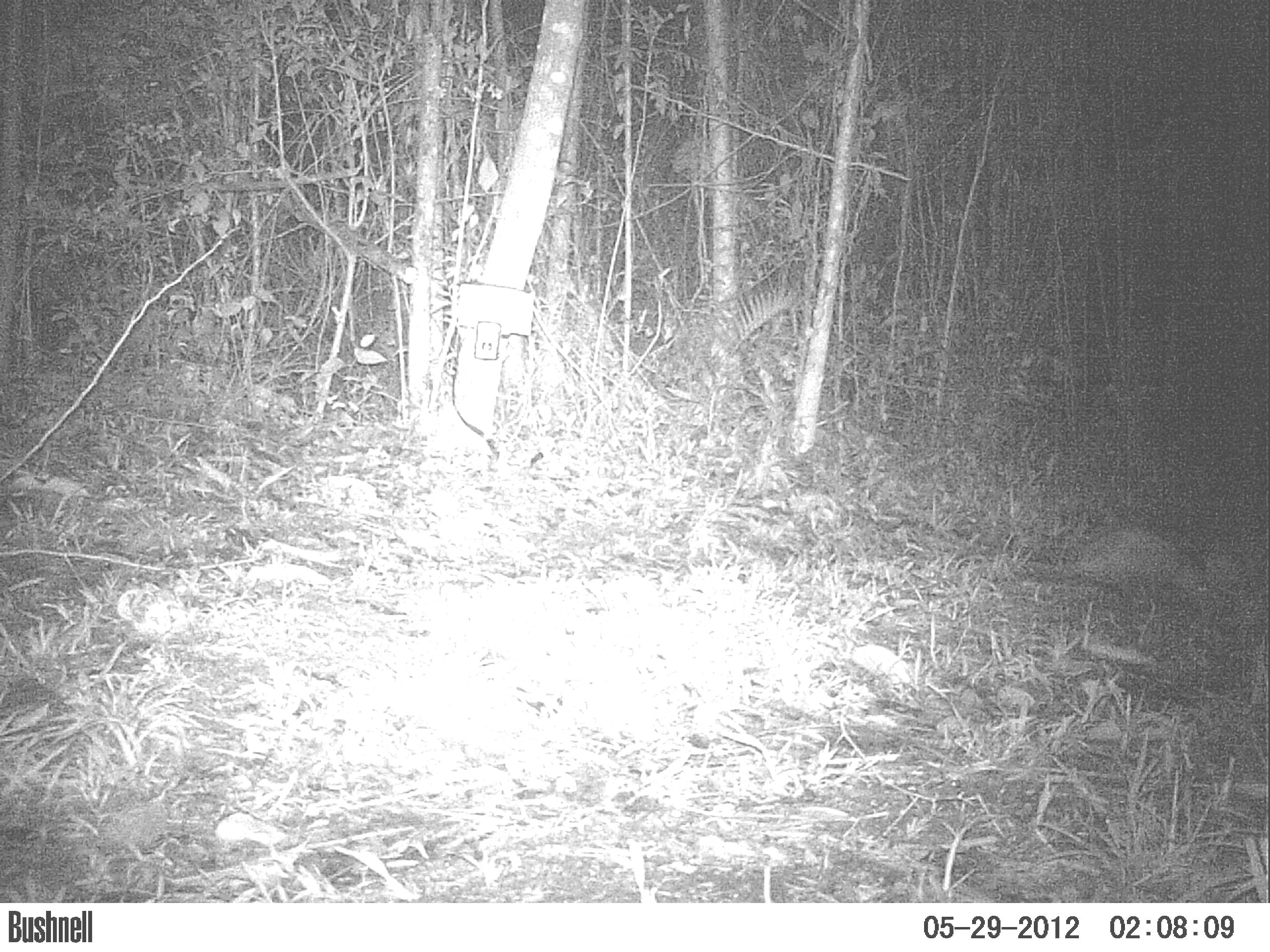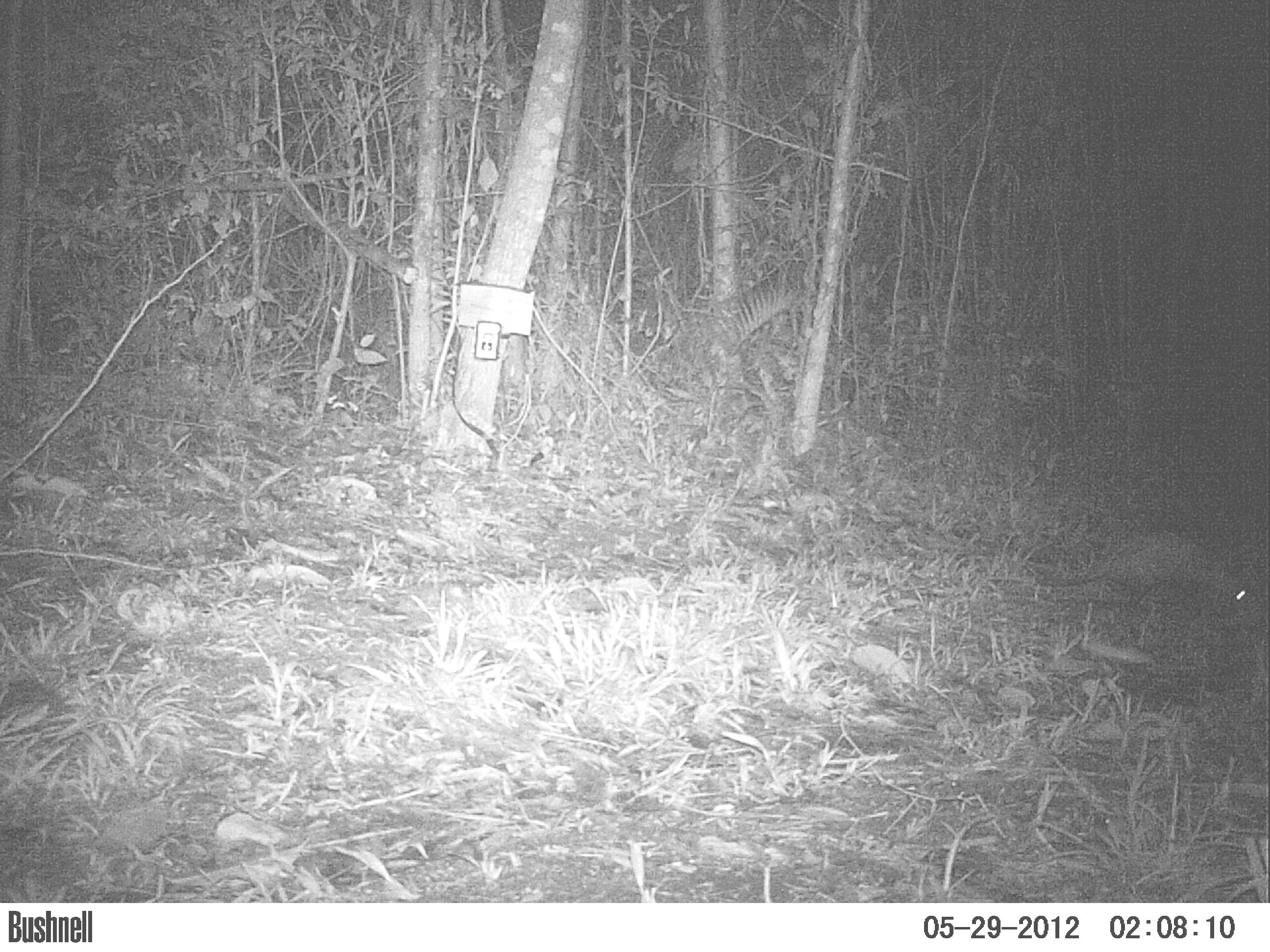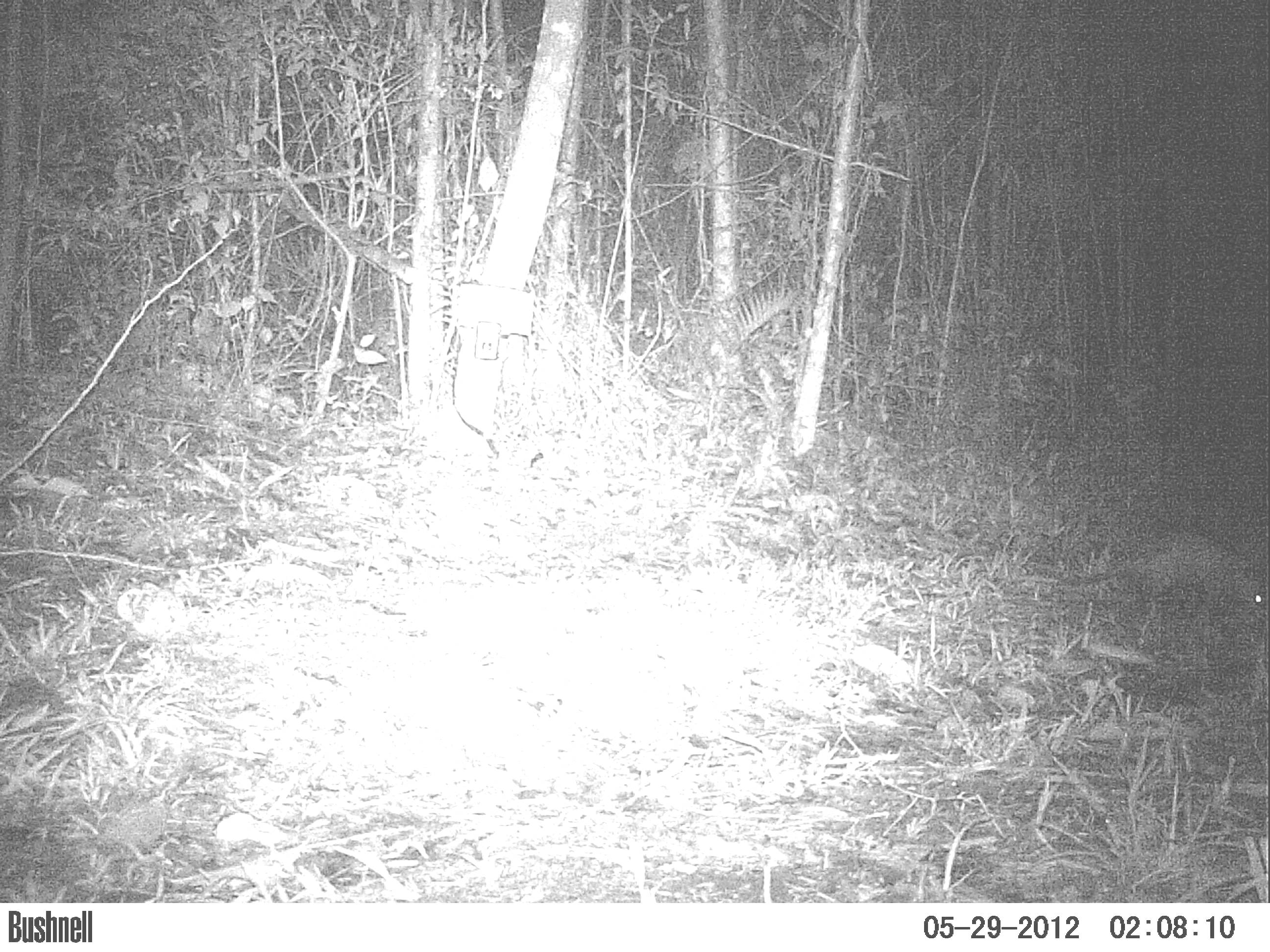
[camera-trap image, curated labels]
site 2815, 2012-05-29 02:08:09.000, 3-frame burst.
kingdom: Animalia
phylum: Chordata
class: Mammalia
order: Didelphimorphia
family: Didelphidae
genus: Didelphis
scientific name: Didelphis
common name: american opossums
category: didelphis sp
Didelphis sp (american opossums) (Didelphis), count 1, age adult.